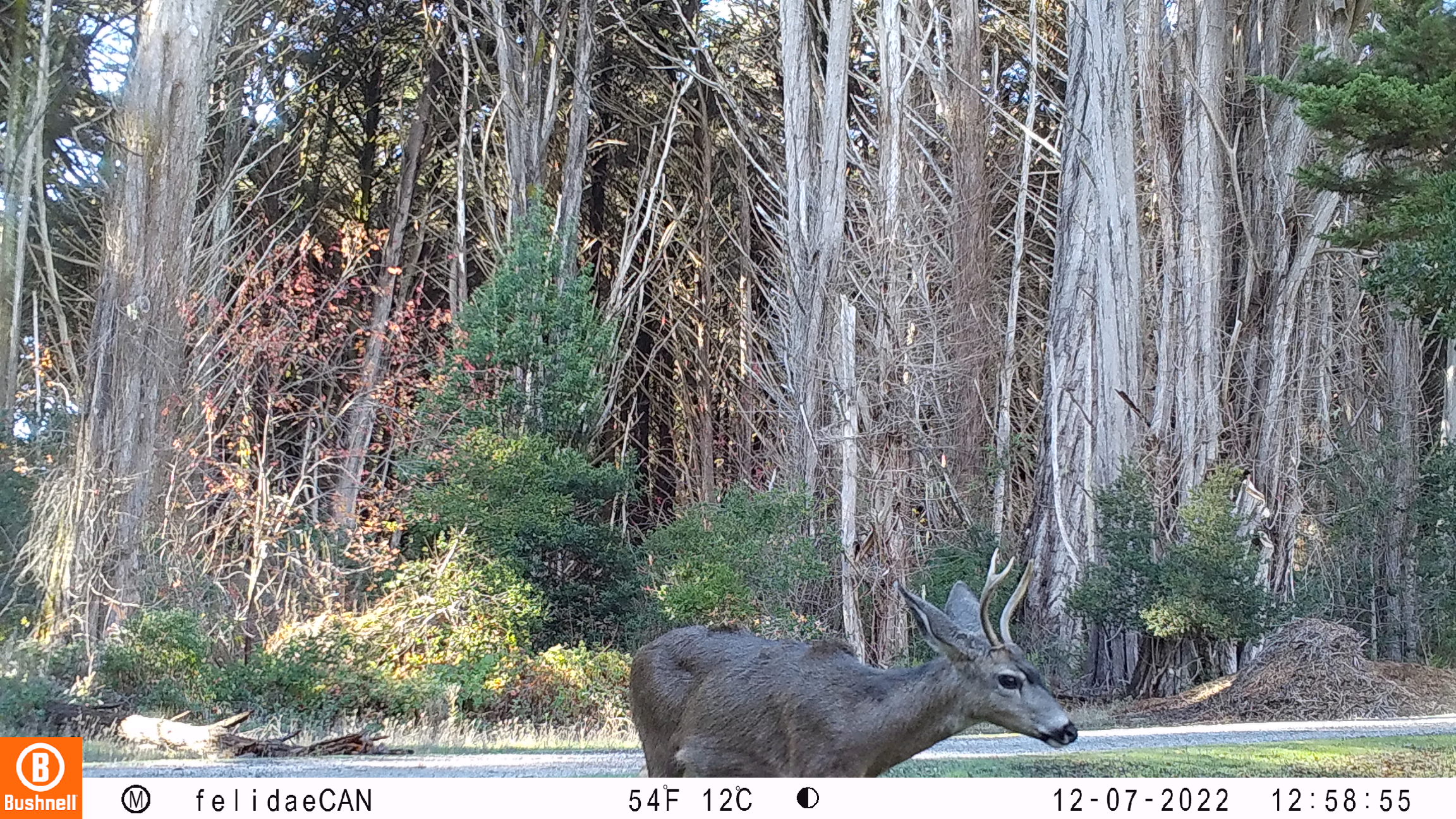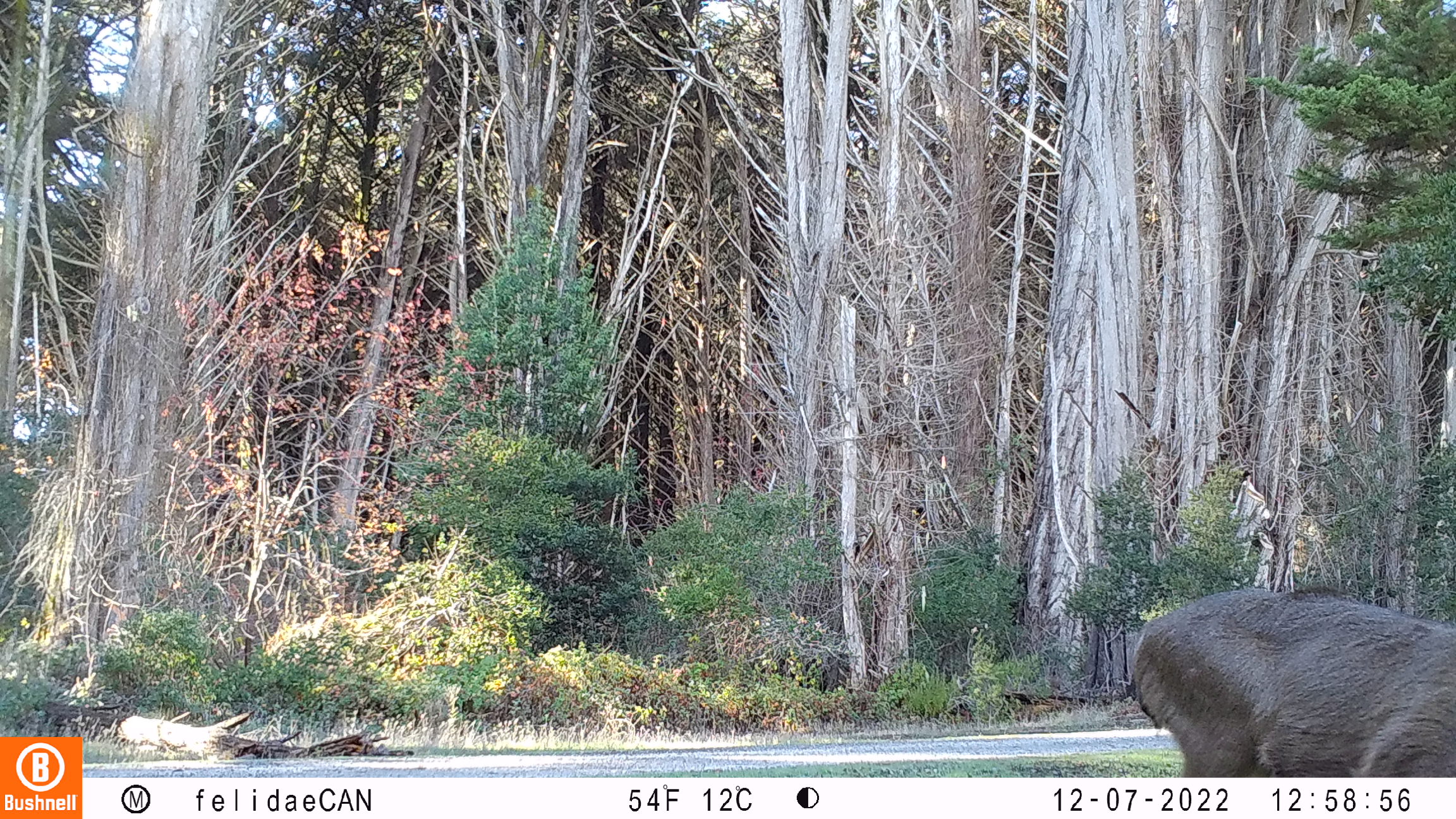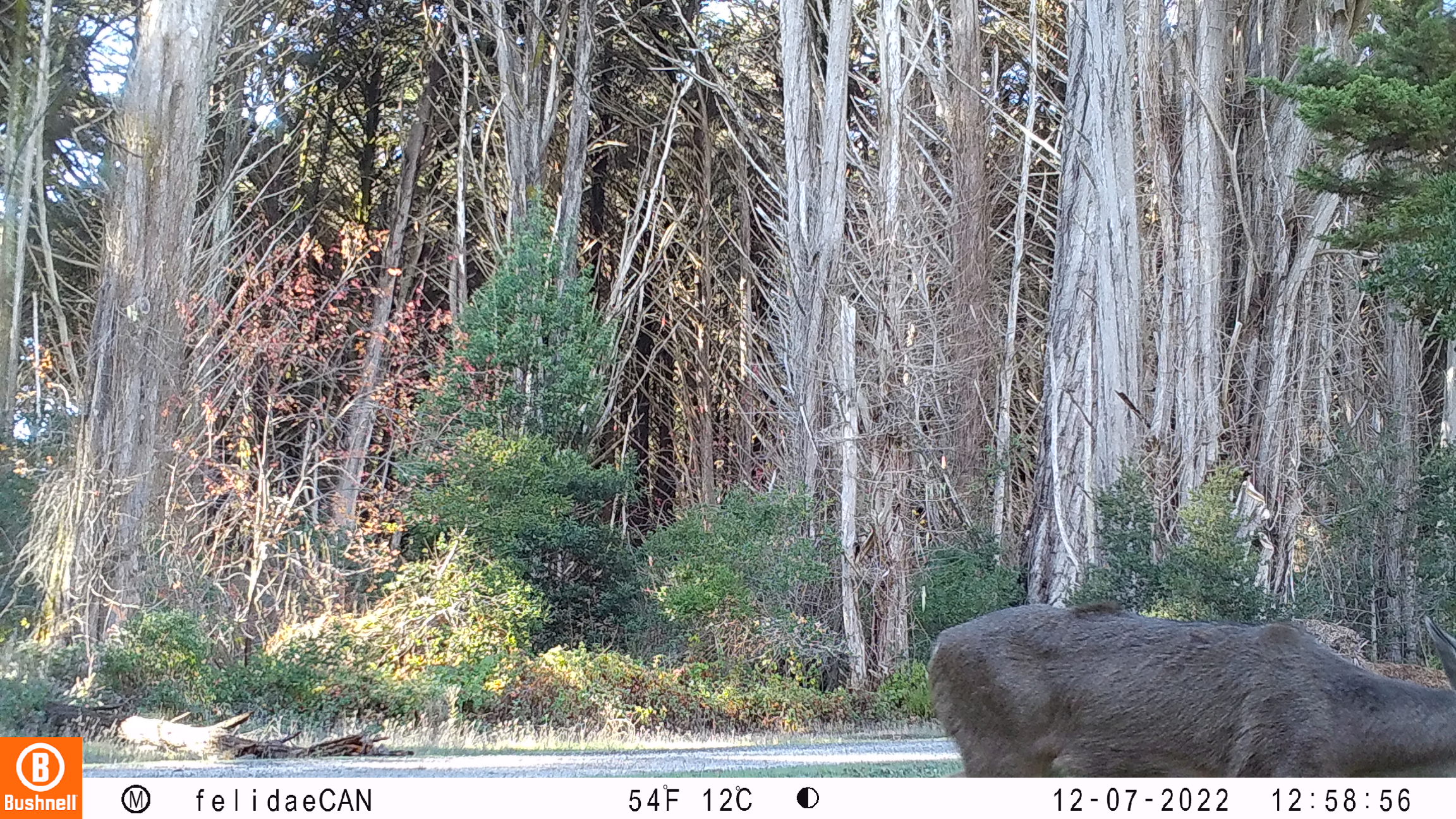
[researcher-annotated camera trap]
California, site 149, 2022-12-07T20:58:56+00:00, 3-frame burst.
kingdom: Animalia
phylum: Chordata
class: Mammalia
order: Artiodactyla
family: Cervidae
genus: Odocoileus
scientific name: Odocoileus hemionus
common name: mule deer